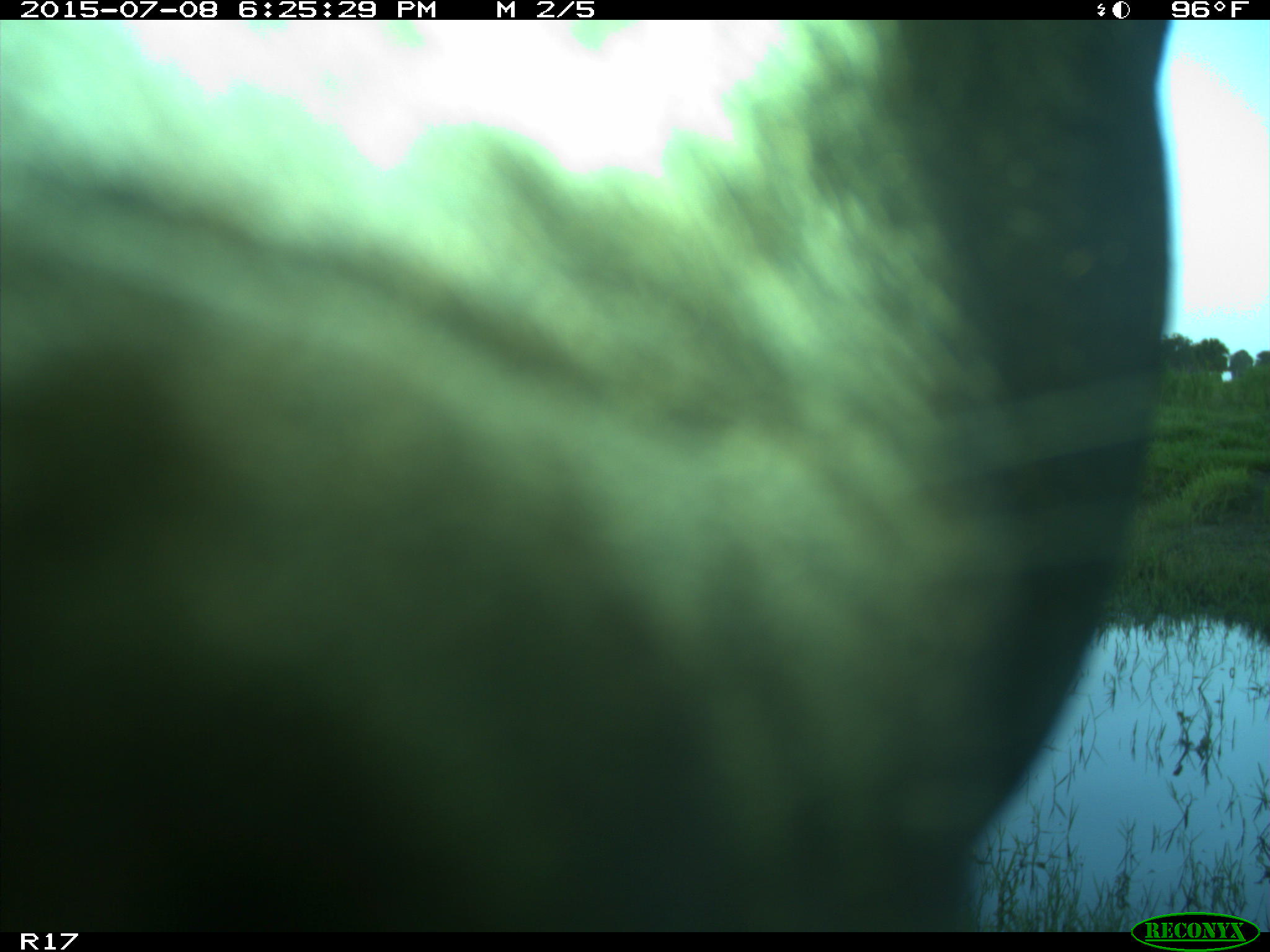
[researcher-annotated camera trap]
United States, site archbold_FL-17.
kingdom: Animalia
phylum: Chordata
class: Mammalia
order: Artiodactyla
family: Bovidae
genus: Bos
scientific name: Bos taurus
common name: domestic cow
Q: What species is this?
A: Bos taurus (domestic cow).